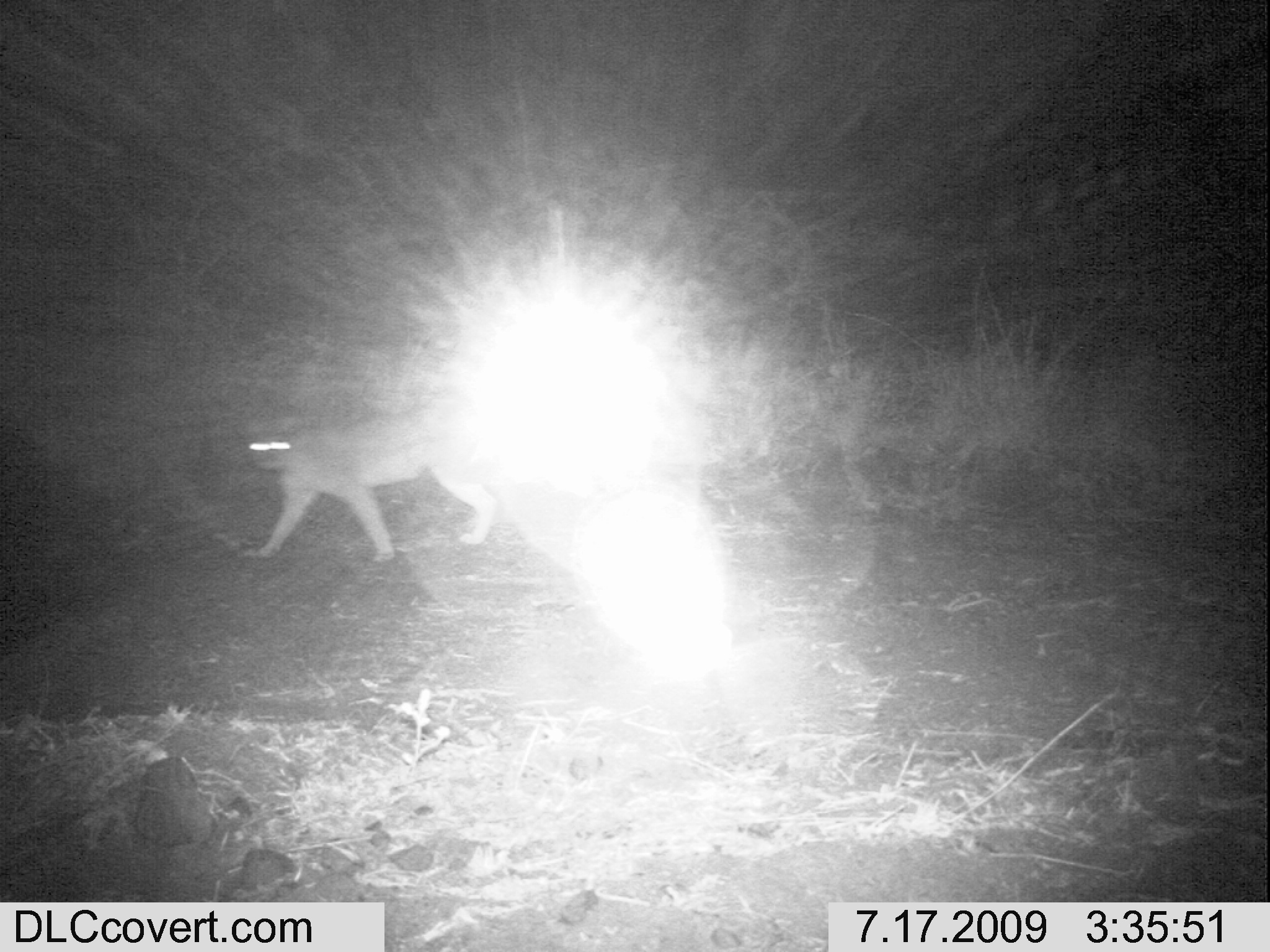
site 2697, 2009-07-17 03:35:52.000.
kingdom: Animalia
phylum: Chordata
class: Mammalia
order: Carnivora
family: Felidae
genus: Panthera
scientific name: Panthera leo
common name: lion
Panthera leo (lion), count 1.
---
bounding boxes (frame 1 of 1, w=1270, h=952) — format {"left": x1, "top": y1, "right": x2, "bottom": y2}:
panthera leo: {"left": 234, "top": 412, "right": 429, "bottom": 566}